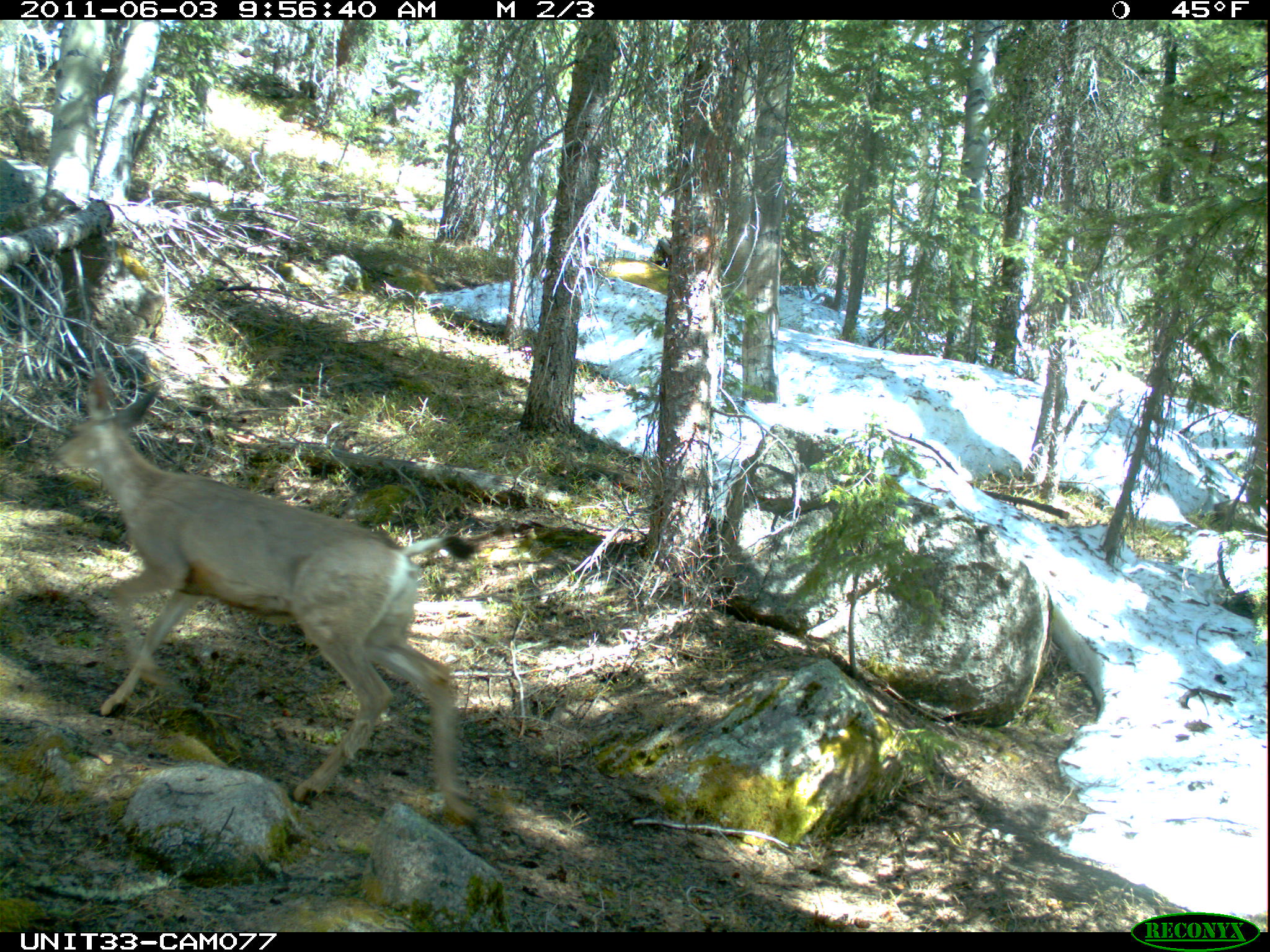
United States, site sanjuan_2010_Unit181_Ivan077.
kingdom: Animalia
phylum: Chordata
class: Mammalia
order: Artiodactyla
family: Cervidae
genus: Odocoileus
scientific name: Odocoileus hemionus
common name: mule deer